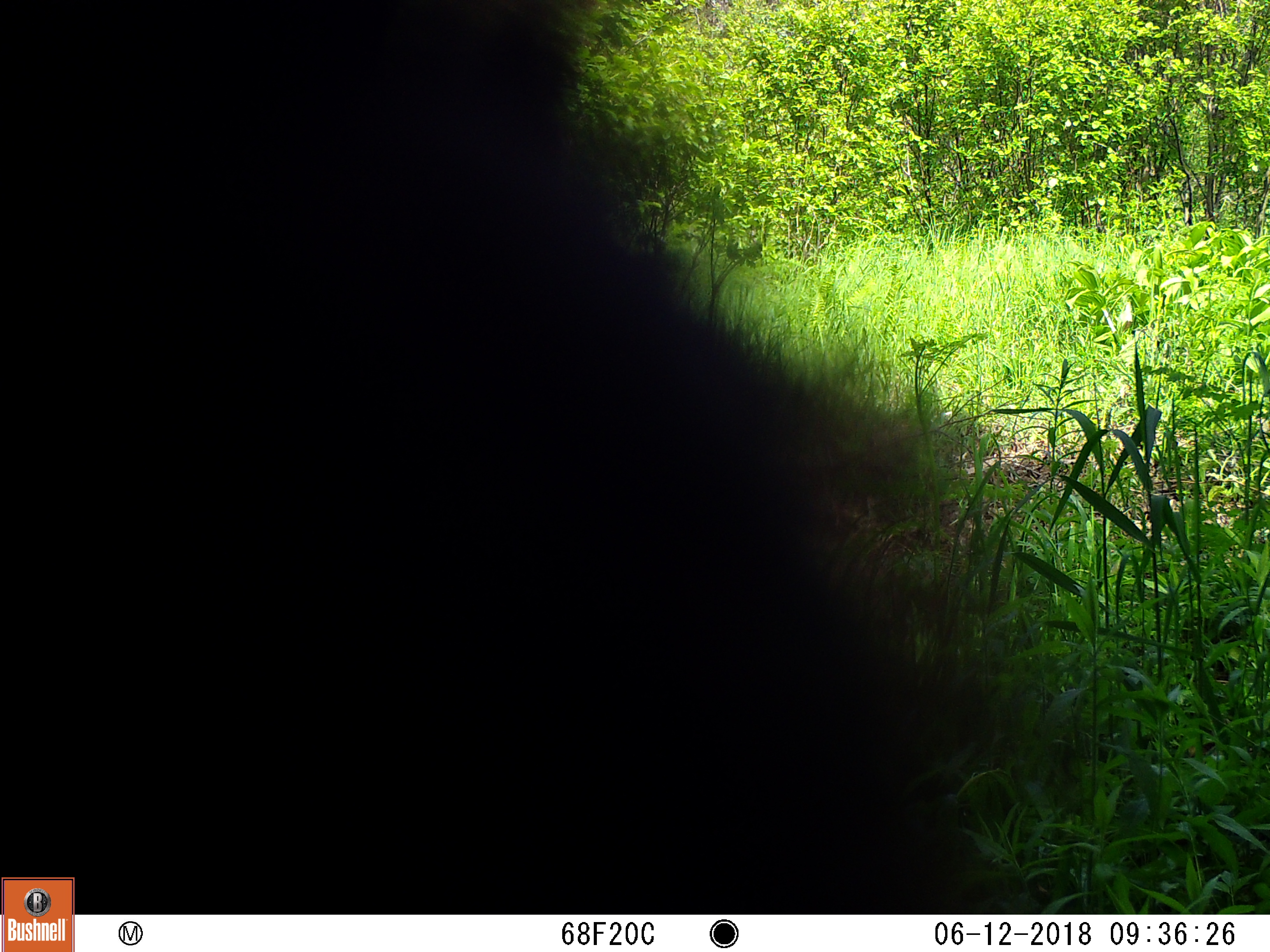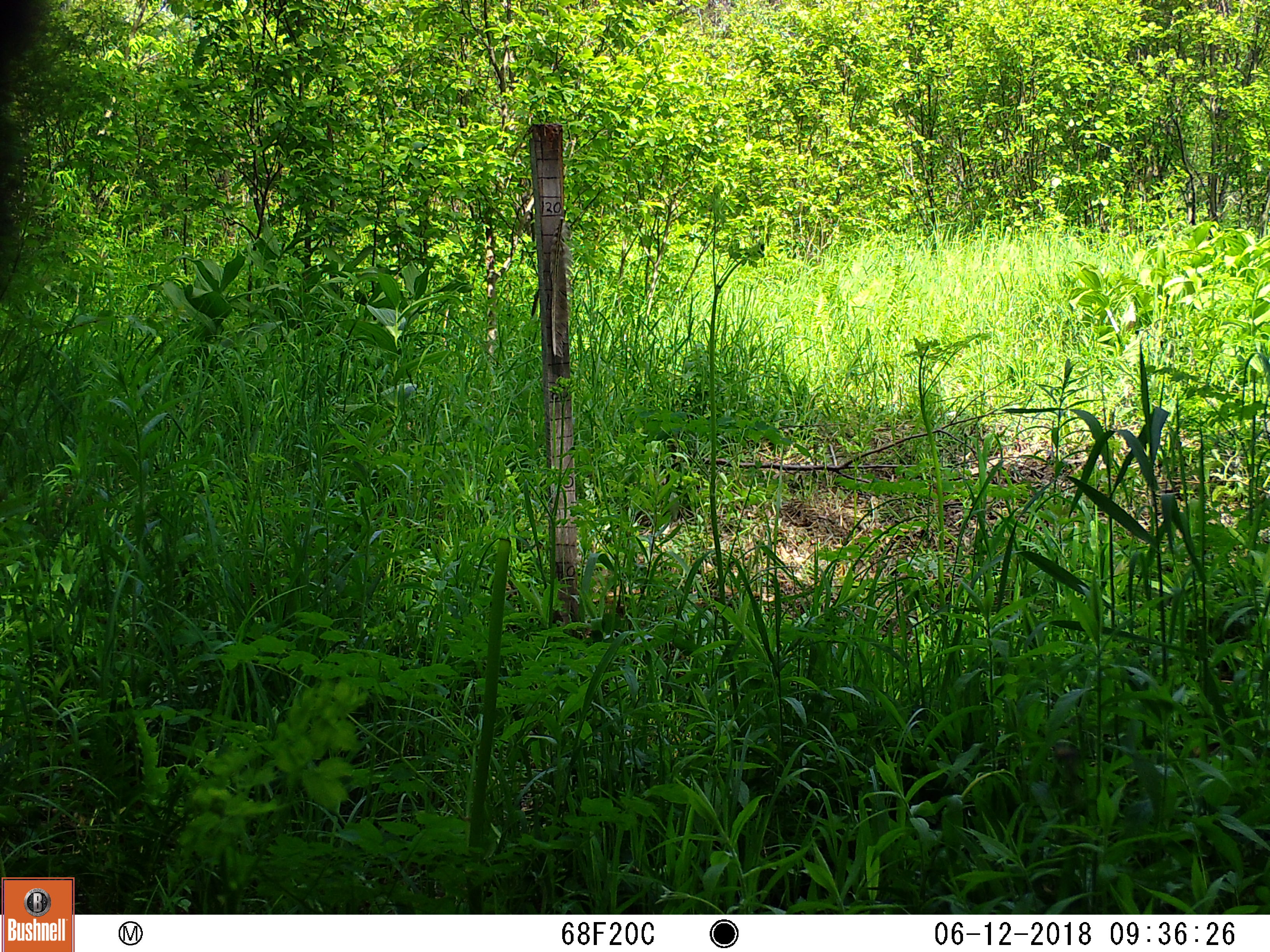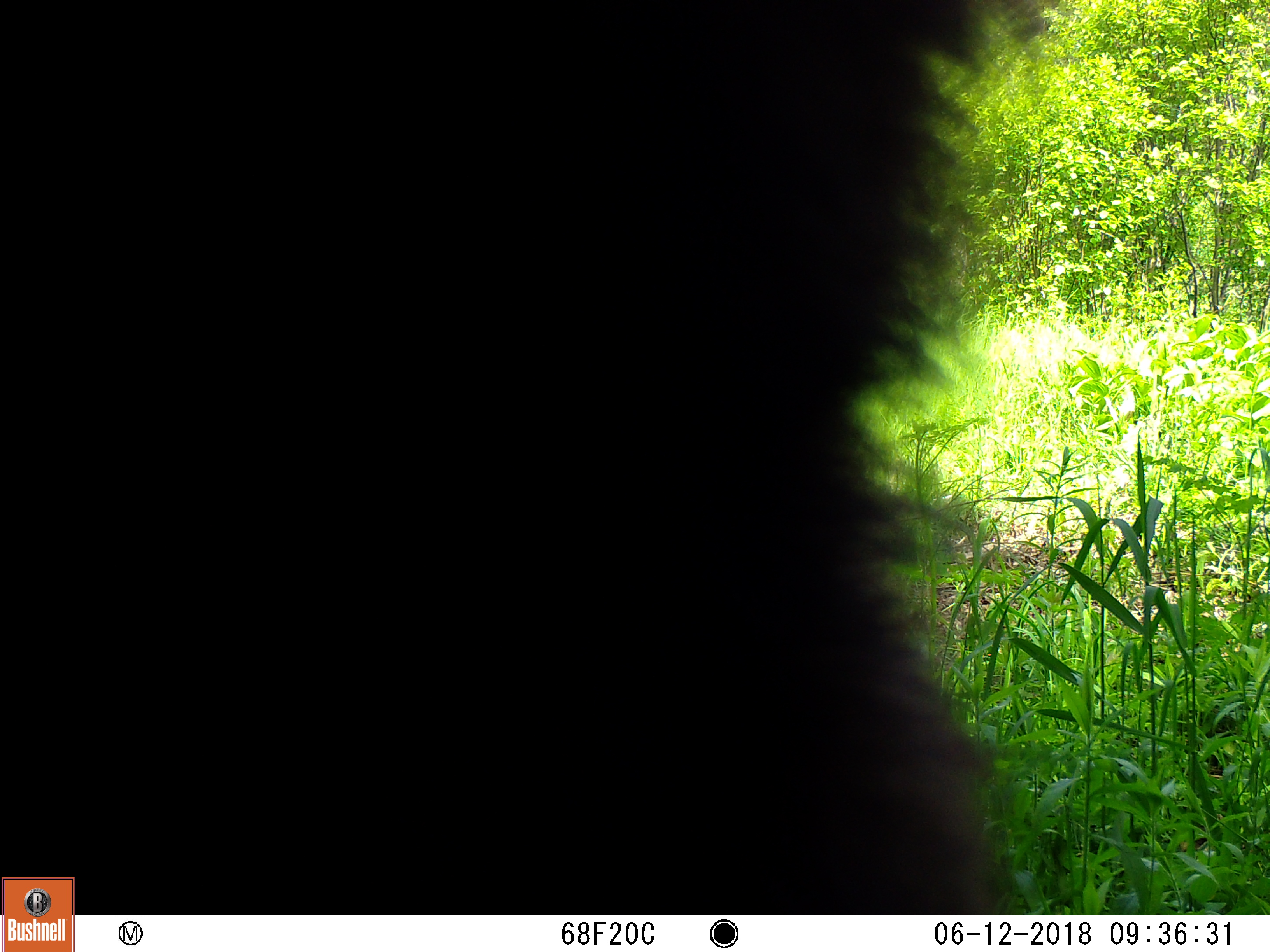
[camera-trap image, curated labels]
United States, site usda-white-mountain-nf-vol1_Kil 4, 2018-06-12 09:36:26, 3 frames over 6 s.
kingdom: Animalia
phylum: Chordata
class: Mammalia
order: Carnivora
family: Ursidae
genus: Ursus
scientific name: Ursus americanus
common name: black bear